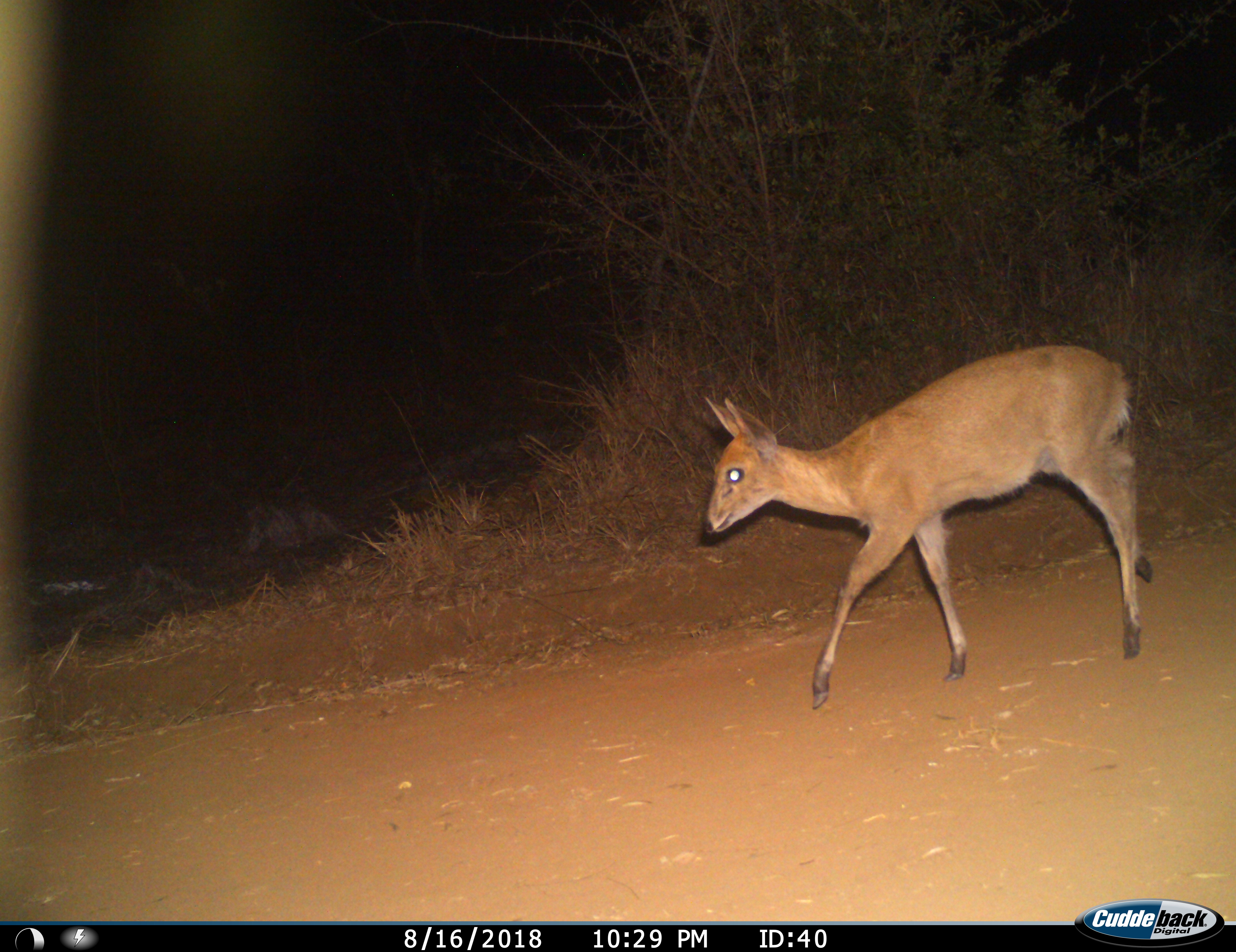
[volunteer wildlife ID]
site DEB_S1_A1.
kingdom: Animalia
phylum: Chordata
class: Mammalia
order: Artiodactyla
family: Bovidae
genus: Sylvicapra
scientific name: Sylvicapra grimmia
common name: common duiker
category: duikercommongrey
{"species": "duikercommongrey (common duiker) (Sylvicapra grimmia)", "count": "1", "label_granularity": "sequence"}